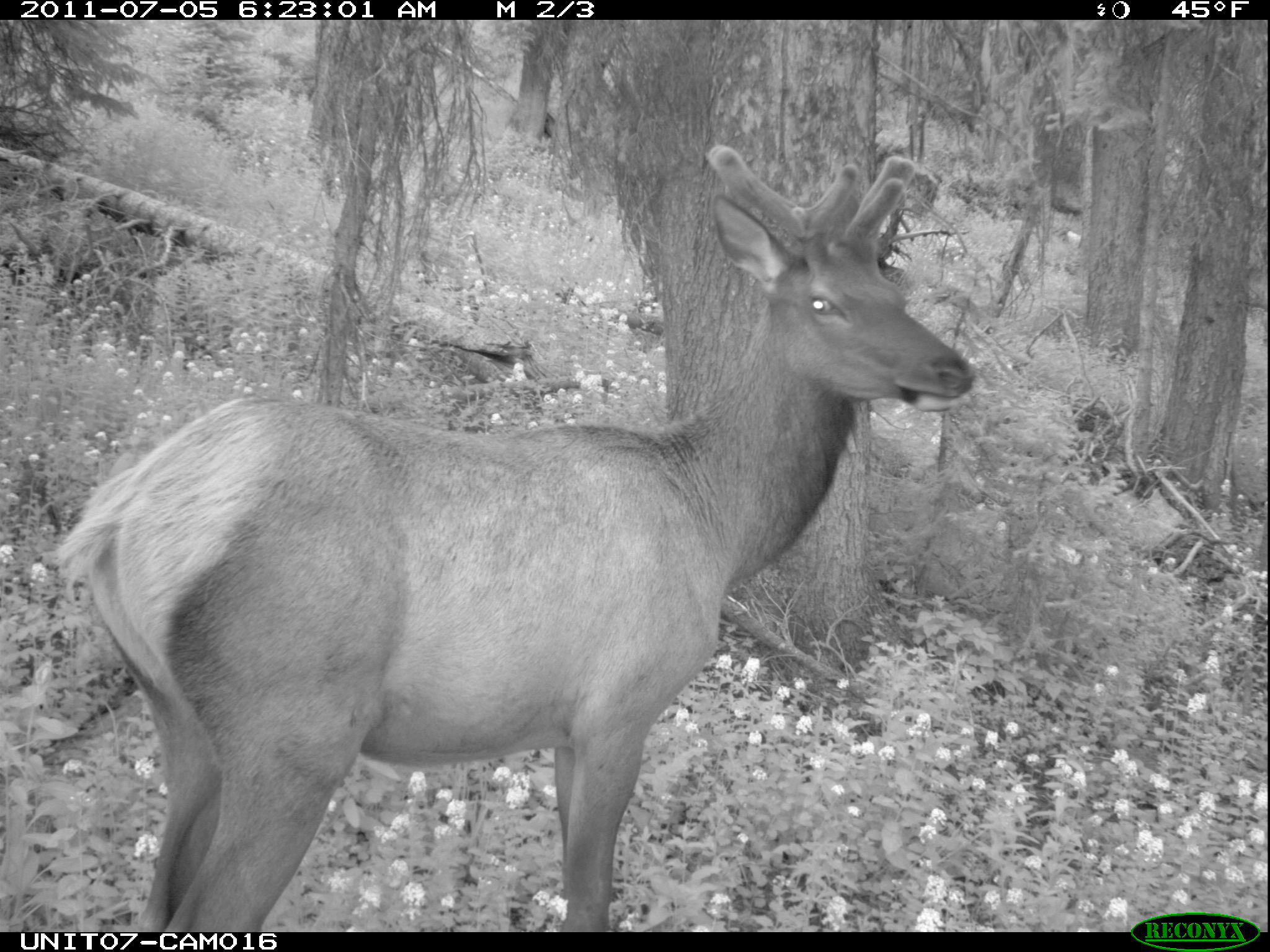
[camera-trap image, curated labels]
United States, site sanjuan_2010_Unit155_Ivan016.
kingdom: Animalia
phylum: Chordata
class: Mammalia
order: Artiodactyla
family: Cervidae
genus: Cervus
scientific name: Cervus elaphus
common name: red deer